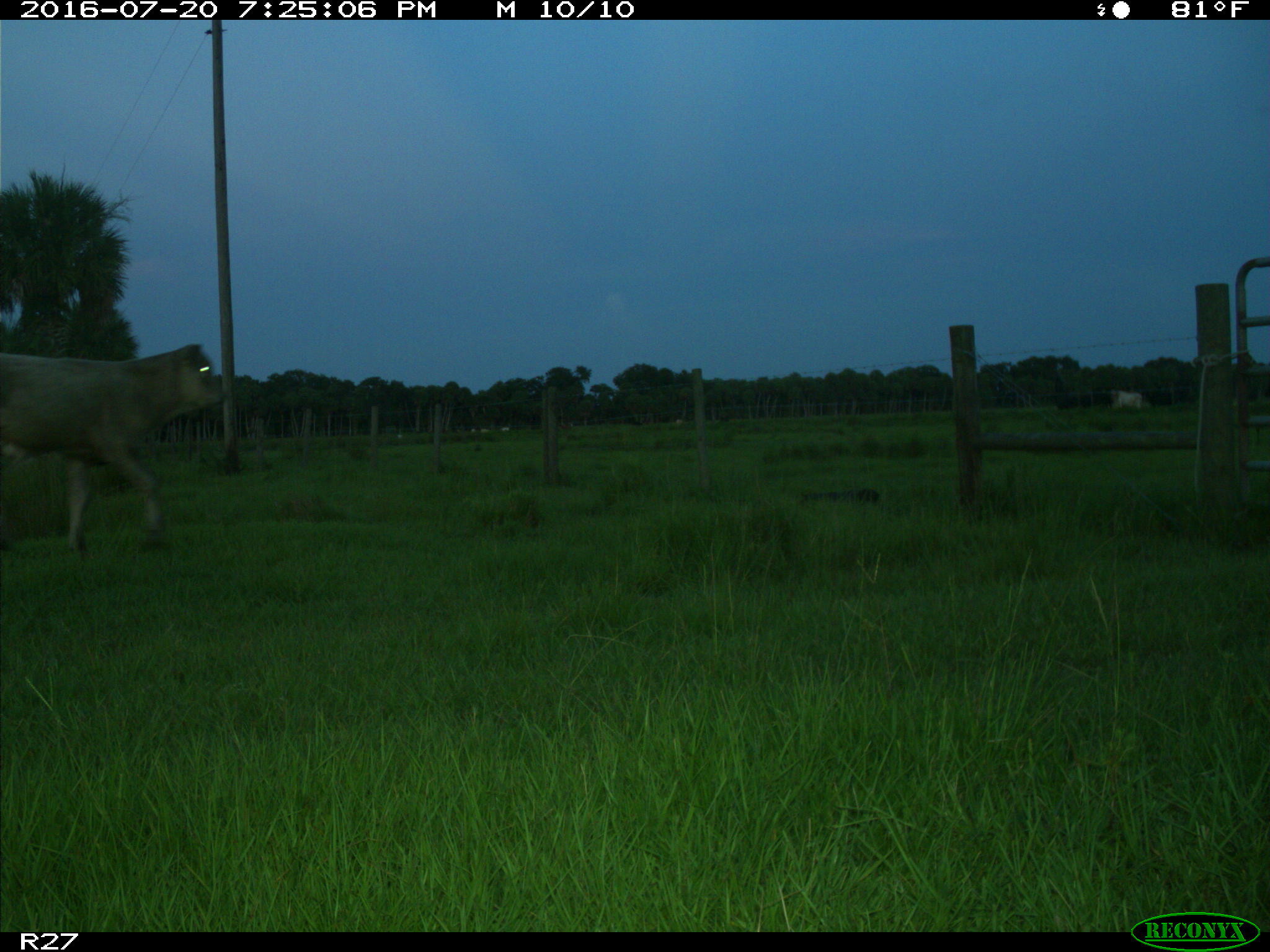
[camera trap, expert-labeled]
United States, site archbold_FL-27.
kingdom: Animalia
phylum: Chordata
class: Mammalia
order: Artiodactyla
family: Bovidae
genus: Bos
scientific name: Bos taurus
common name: domestic cow